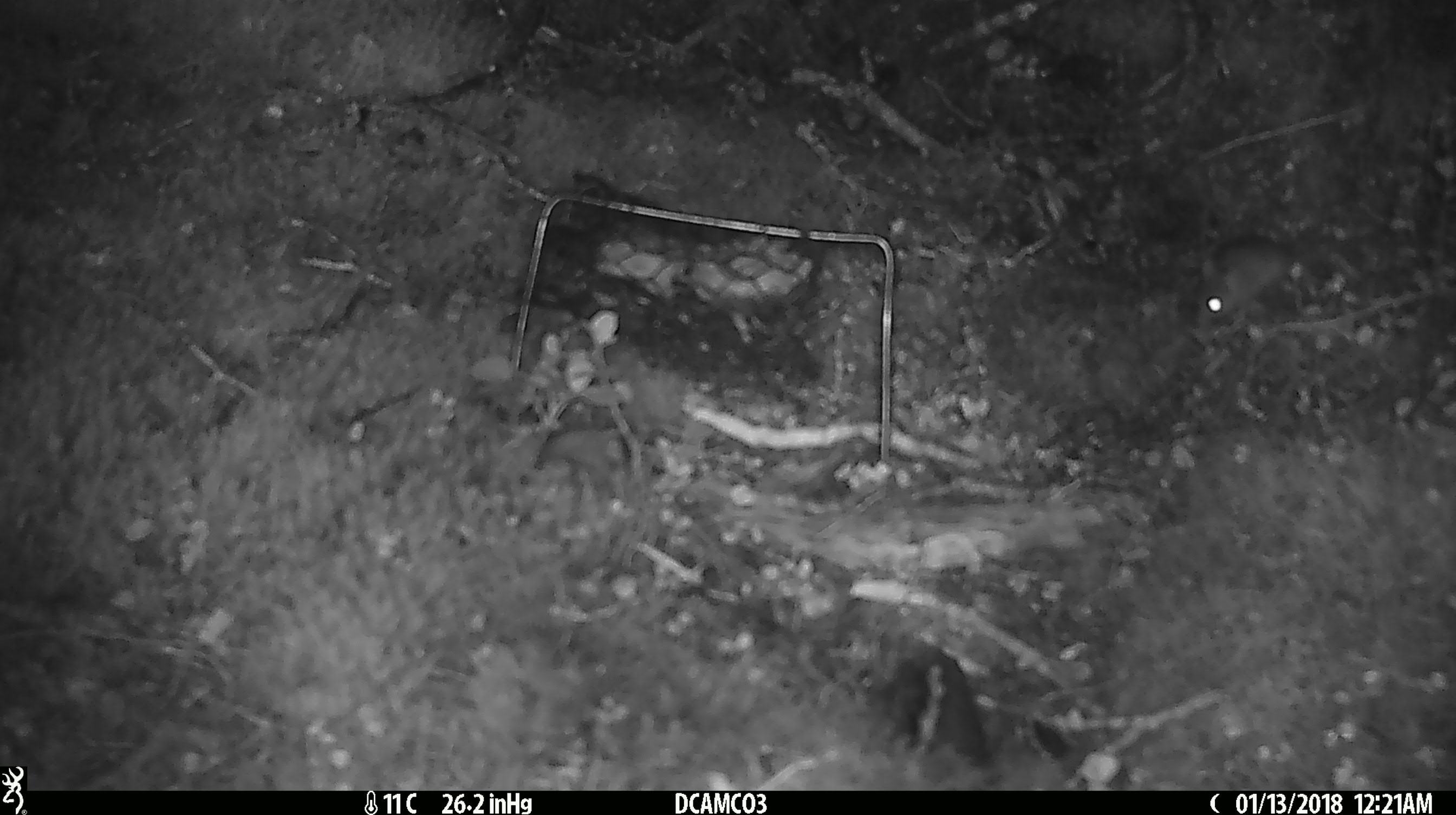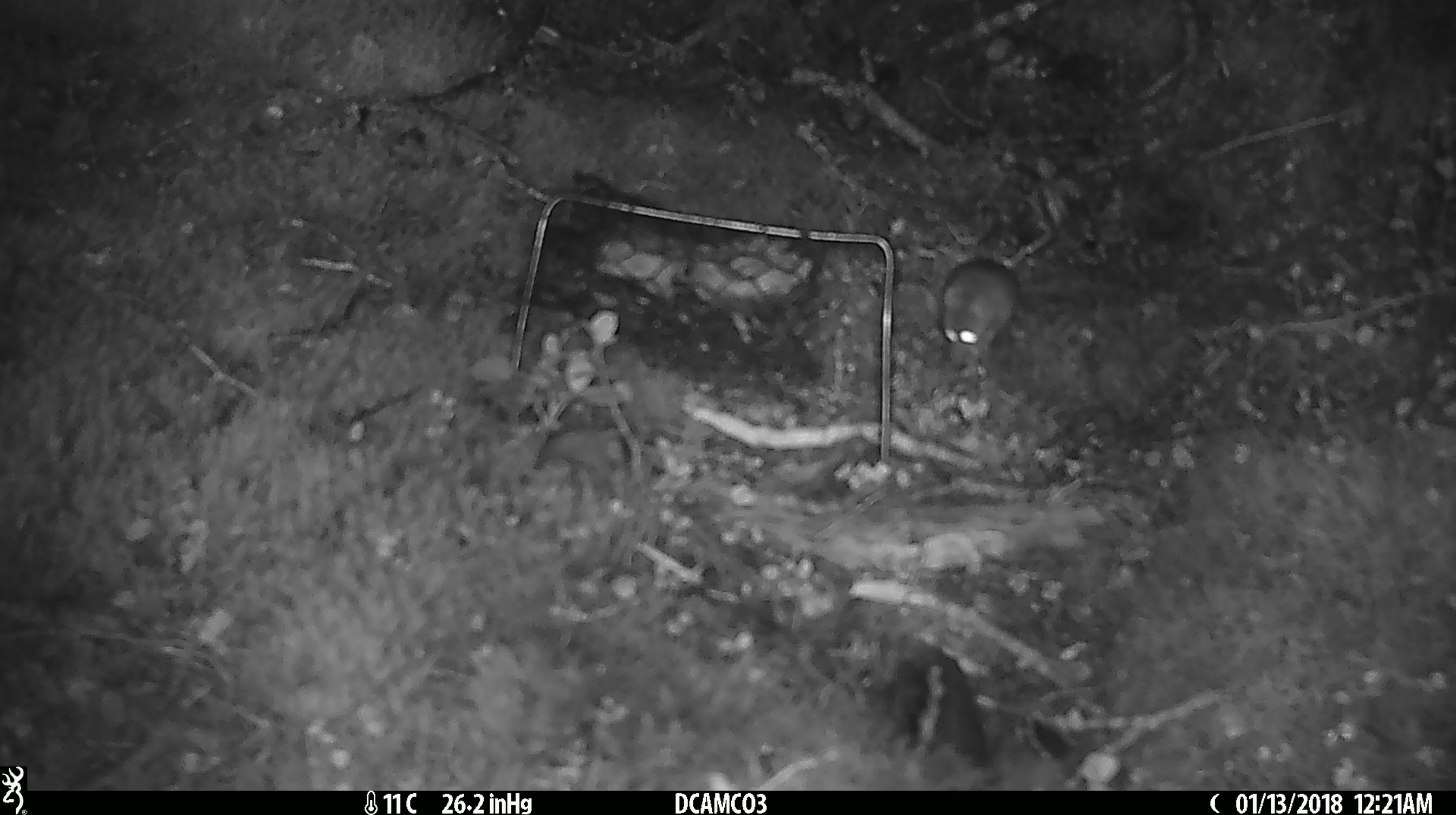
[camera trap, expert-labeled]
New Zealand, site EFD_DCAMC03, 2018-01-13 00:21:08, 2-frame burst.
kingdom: Animalia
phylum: Chordata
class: Mammalia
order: Rodentia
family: Muridae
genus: Mus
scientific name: Mus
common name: mouse